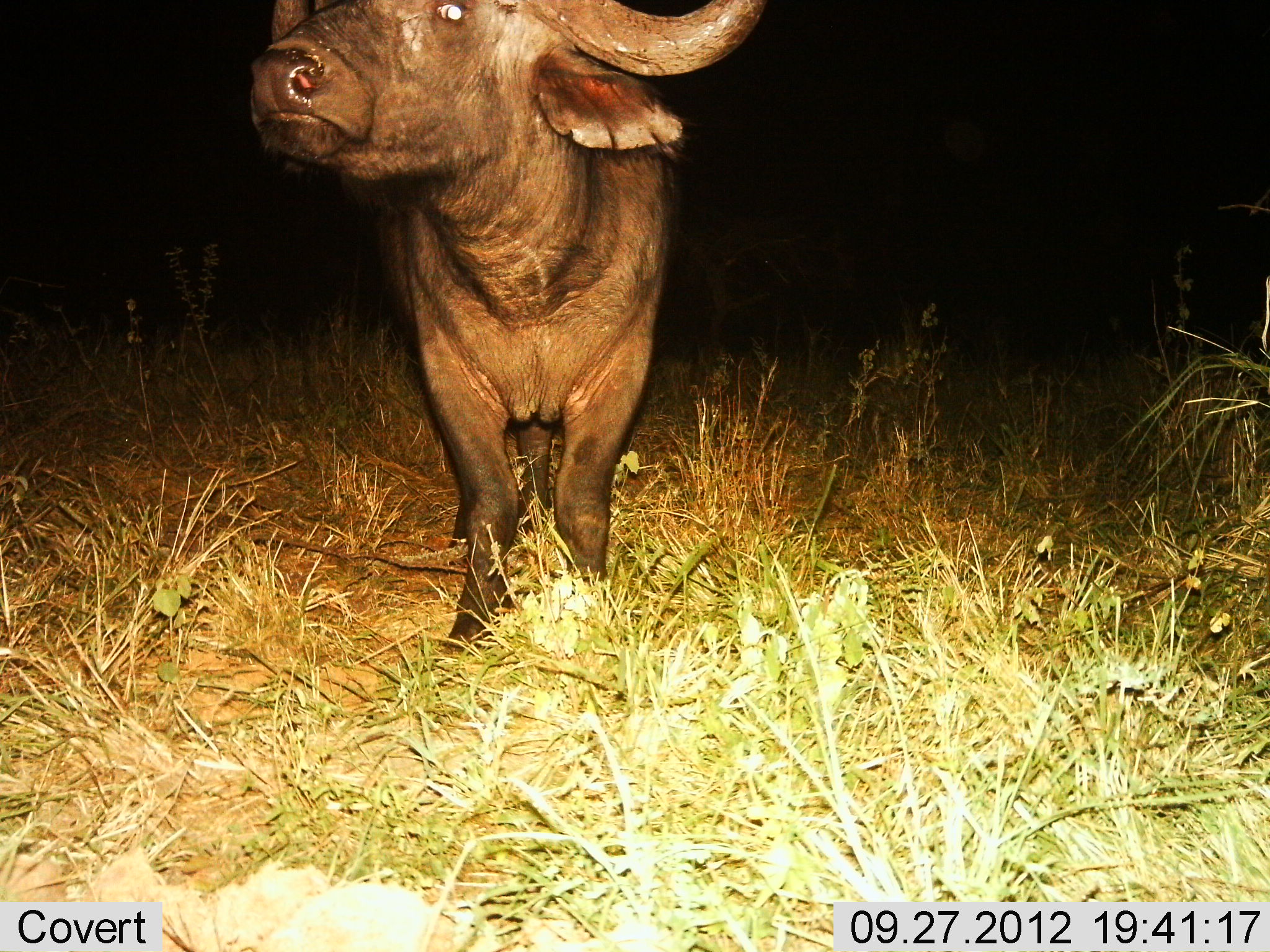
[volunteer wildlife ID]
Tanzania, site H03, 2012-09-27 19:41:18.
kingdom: Animalia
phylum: Chordata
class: Mammalia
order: Artiodactyla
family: Bovidae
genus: Syncerus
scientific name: Syncerus caffer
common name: cape buffalo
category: buffalo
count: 1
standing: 90%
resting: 0%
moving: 0%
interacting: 20%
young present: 0%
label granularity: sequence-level